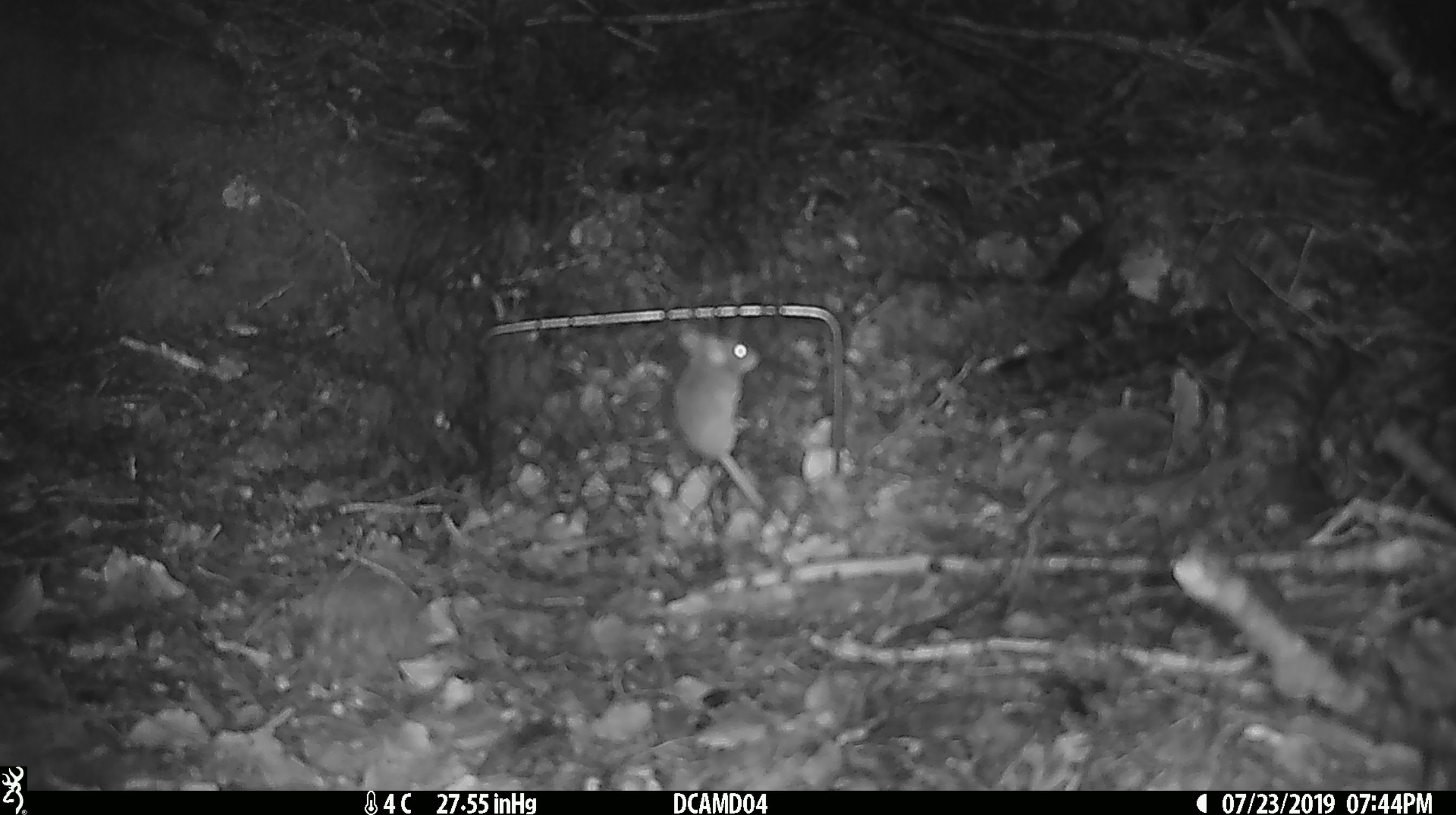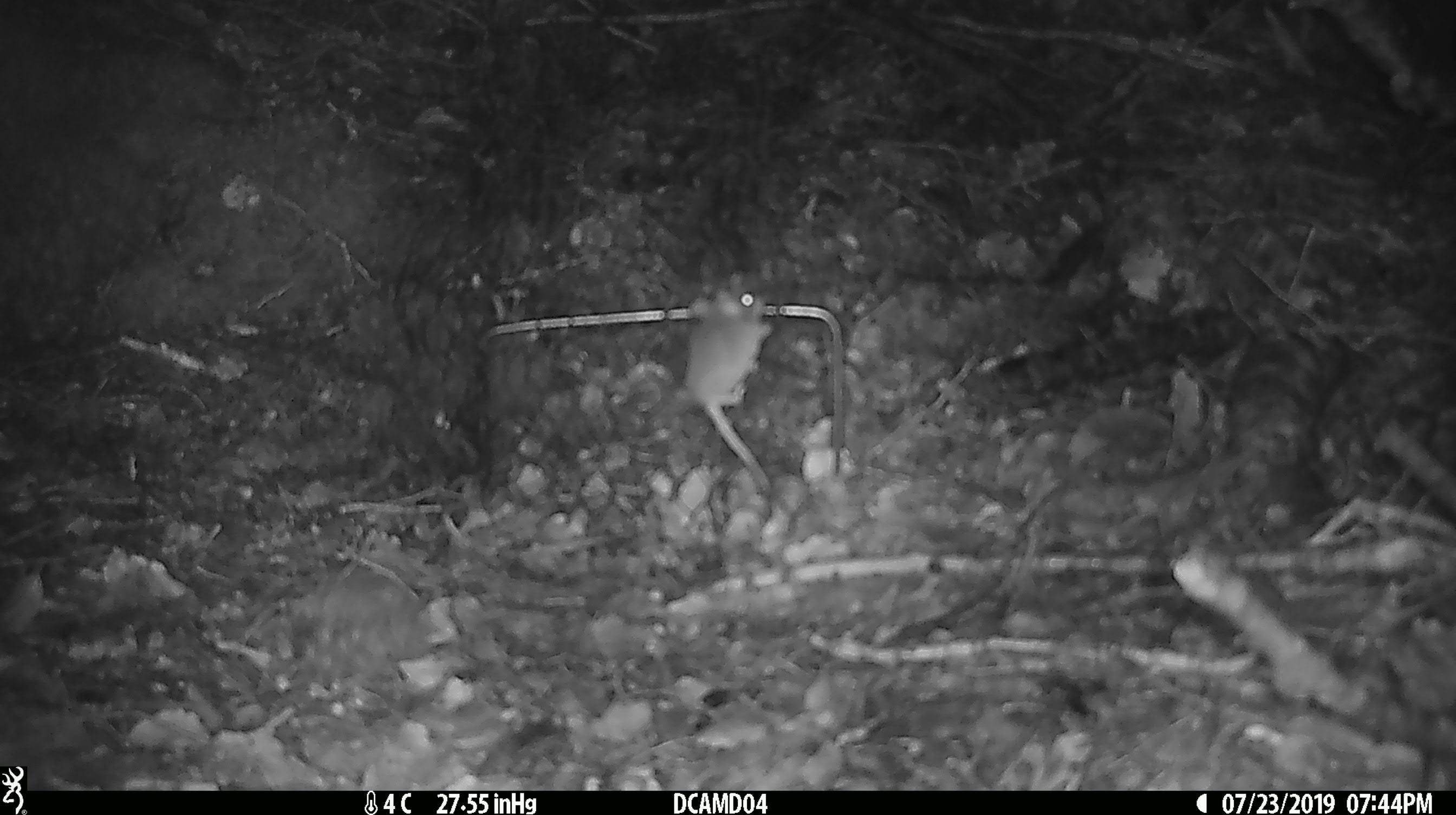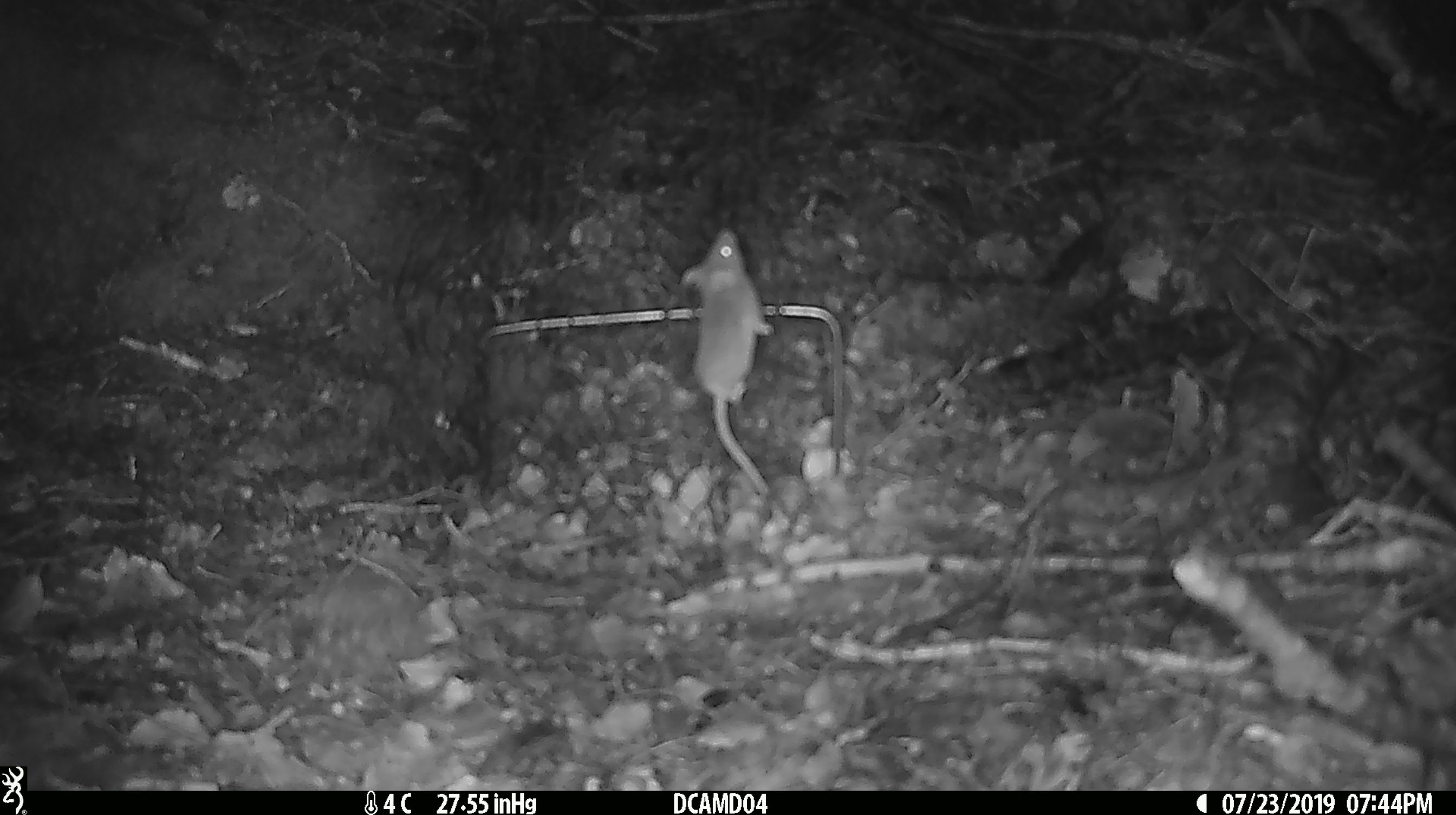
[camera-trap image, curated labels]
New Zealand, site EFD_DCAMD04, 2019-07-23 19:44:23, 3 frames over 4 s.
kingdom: Animalia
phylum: Chordata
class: Mammalia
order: Rodentia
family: Muridae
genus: Mus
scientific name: Mus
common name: mouse